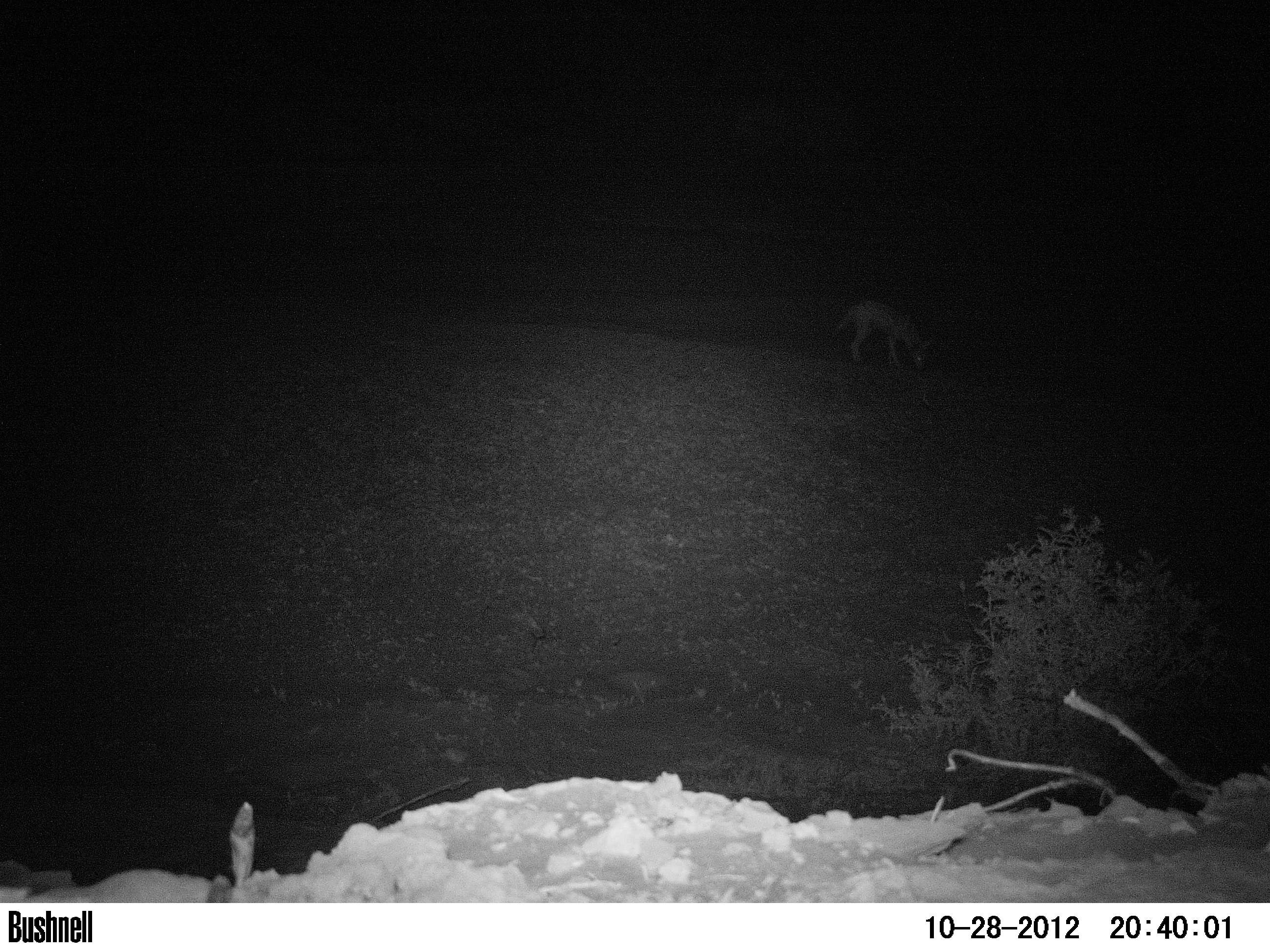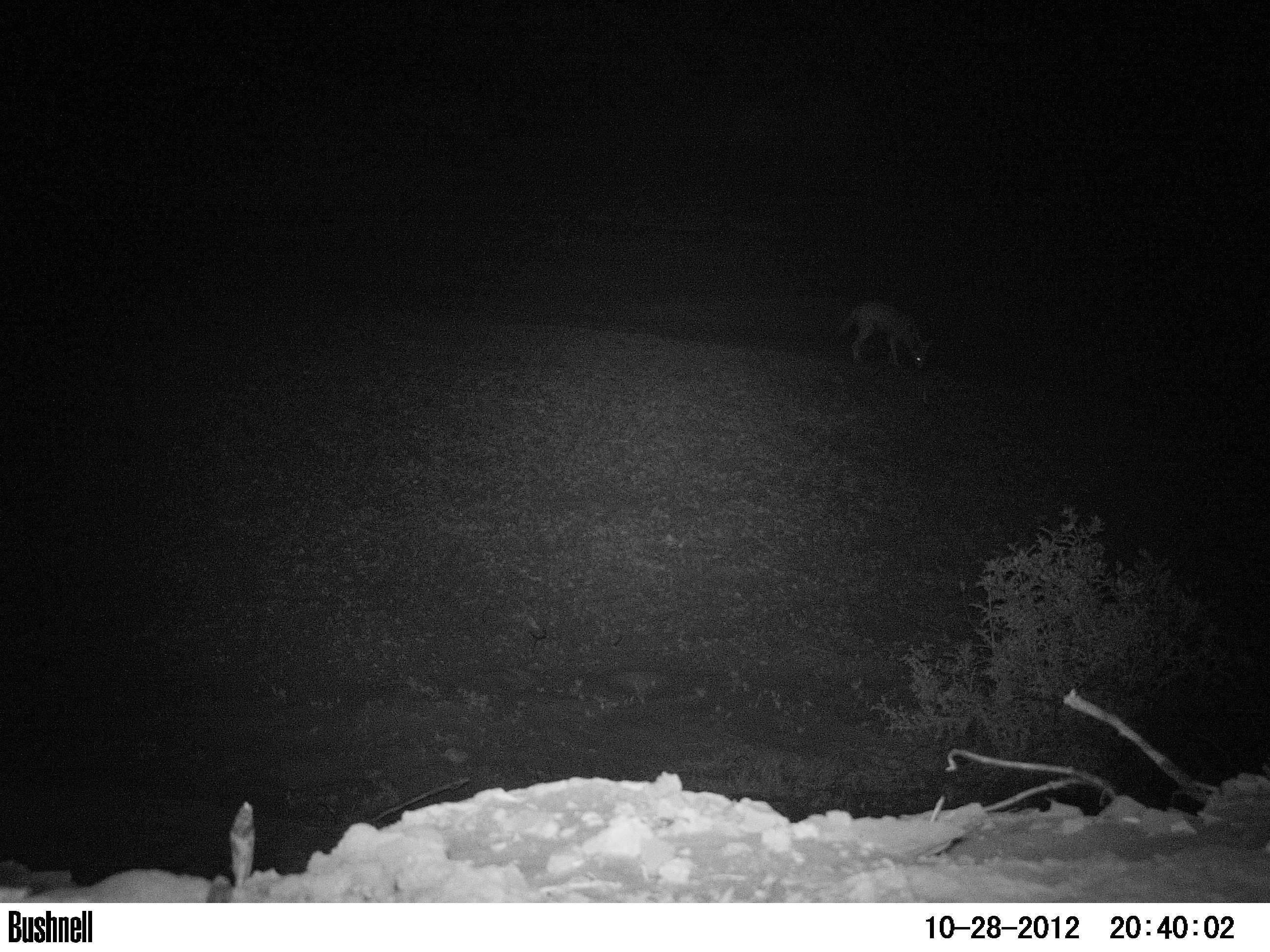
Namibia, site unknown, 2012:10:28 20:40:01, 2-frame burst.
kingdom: Animalia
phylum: Chordata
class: Mammalia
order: Carnivora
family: Canidae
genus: Lupulella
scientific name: Lupulella mesomelas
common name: black-backed jackal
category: canis mesomelas